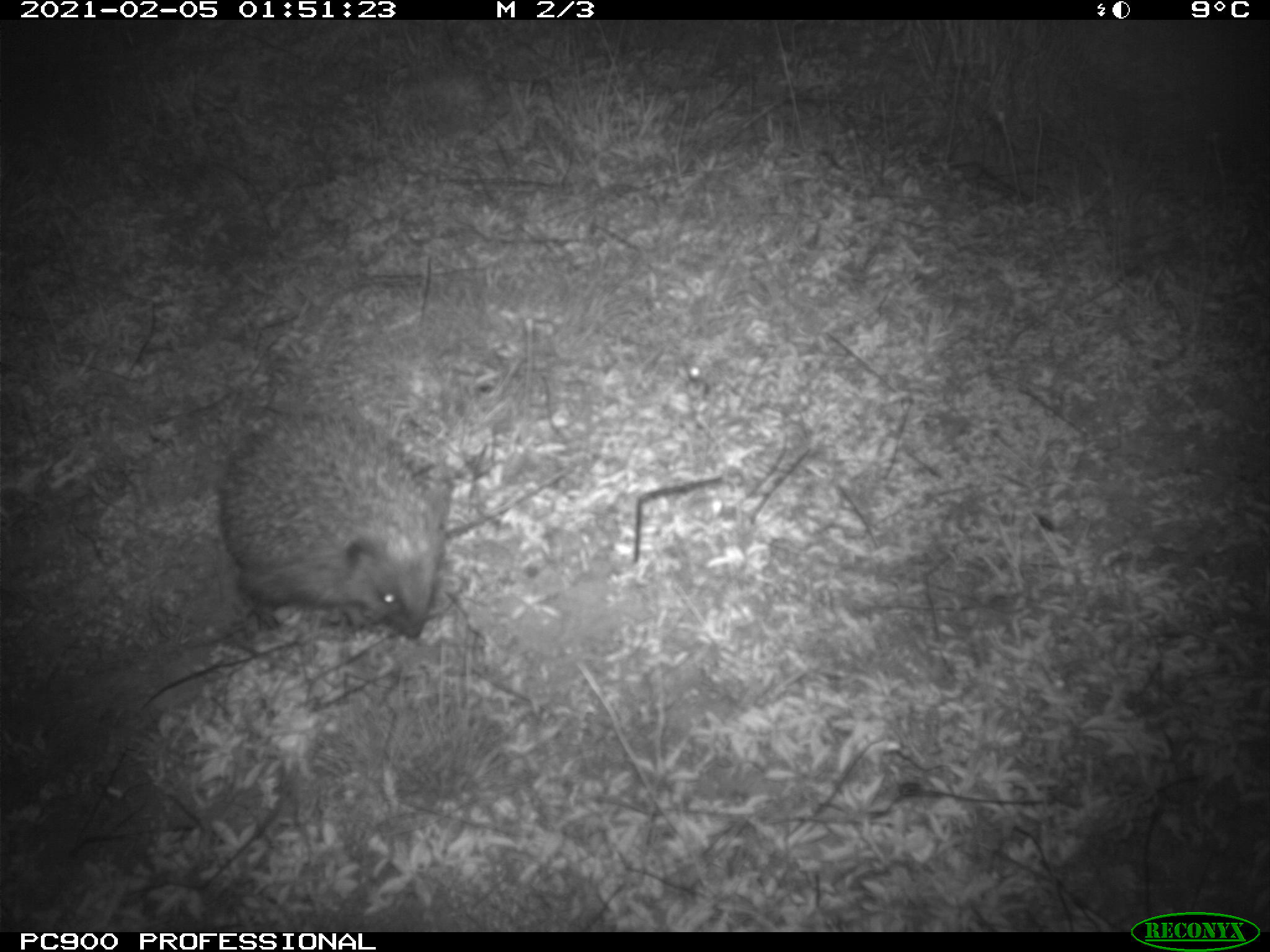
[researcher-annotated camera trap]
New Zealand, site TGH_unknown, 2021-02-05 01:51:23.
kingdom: Animalia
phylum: Chordata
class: Mammalia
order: Eulipotyphla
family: Erinaceidae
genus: Erinaceus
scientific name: Erinaceus europaeus europaeus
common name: european hedgehog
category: hedgehog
Hedgehog (european hedgehog) (Erinaceus europaeus europaeus).